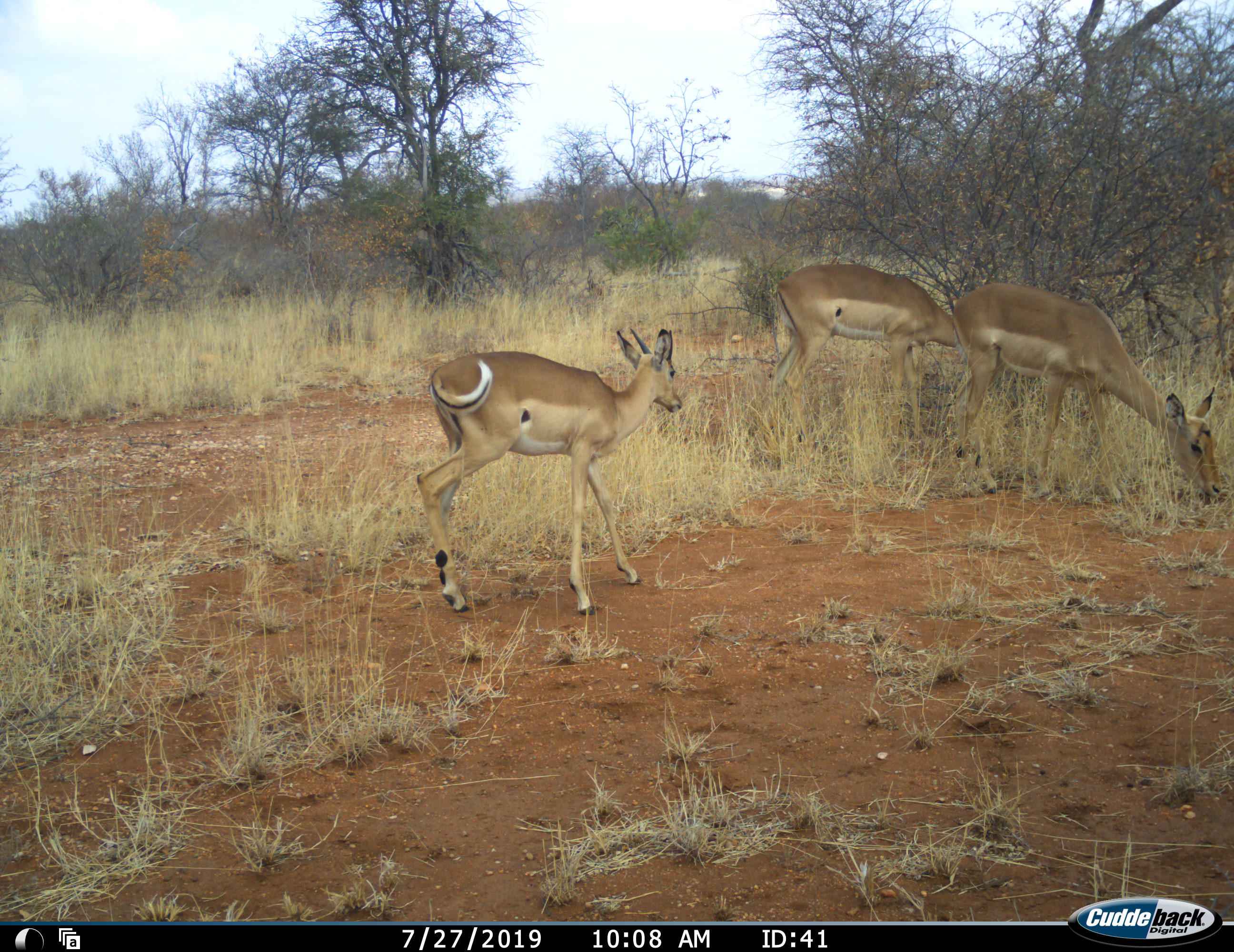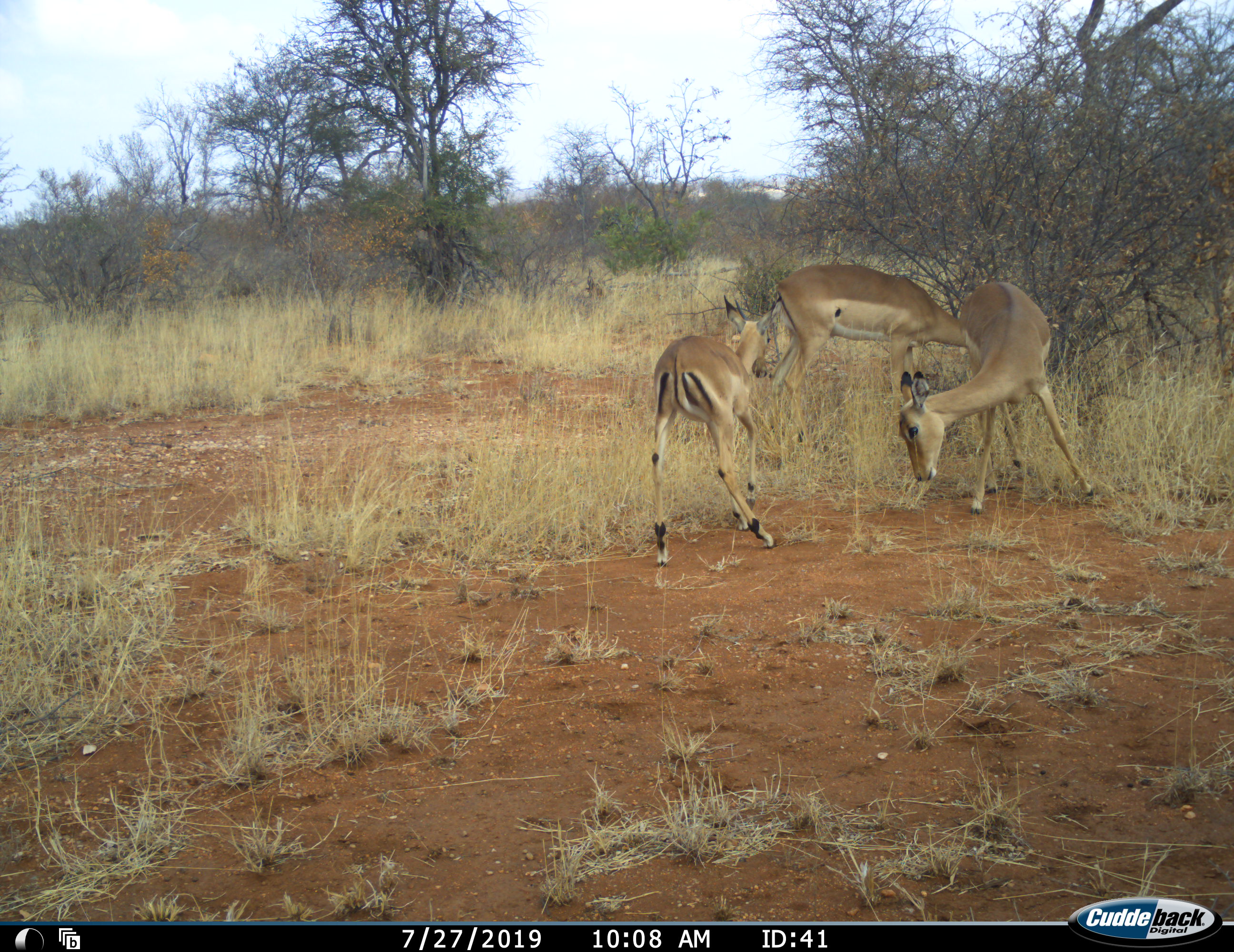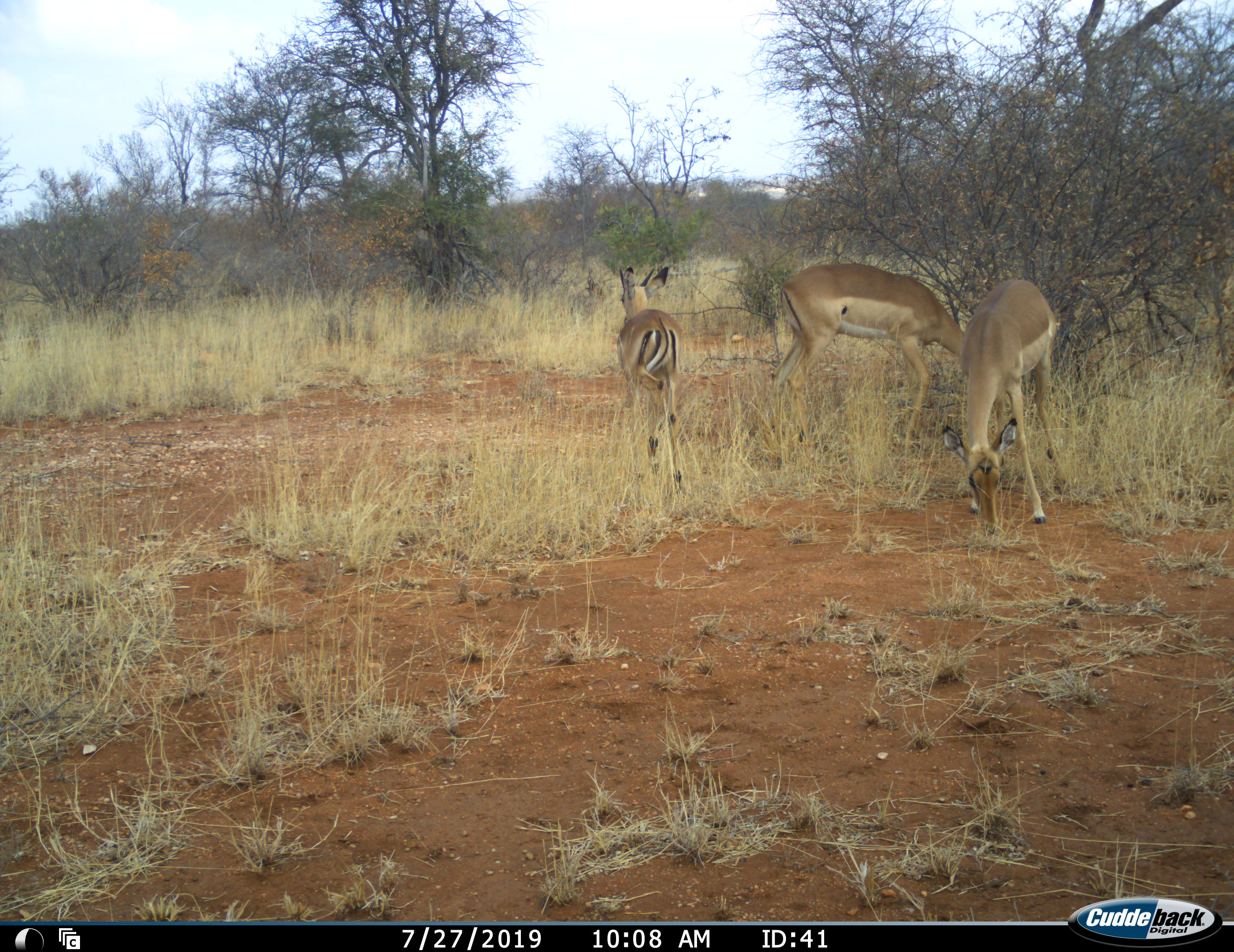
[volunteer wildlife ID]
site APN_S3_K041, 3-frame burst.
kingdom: Animalia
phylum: Chordata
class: Mammalia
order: Artiodactyla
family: Bovidae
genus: Aepyceros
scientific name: Aepyceros melampus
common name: impala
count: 3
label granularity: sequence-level